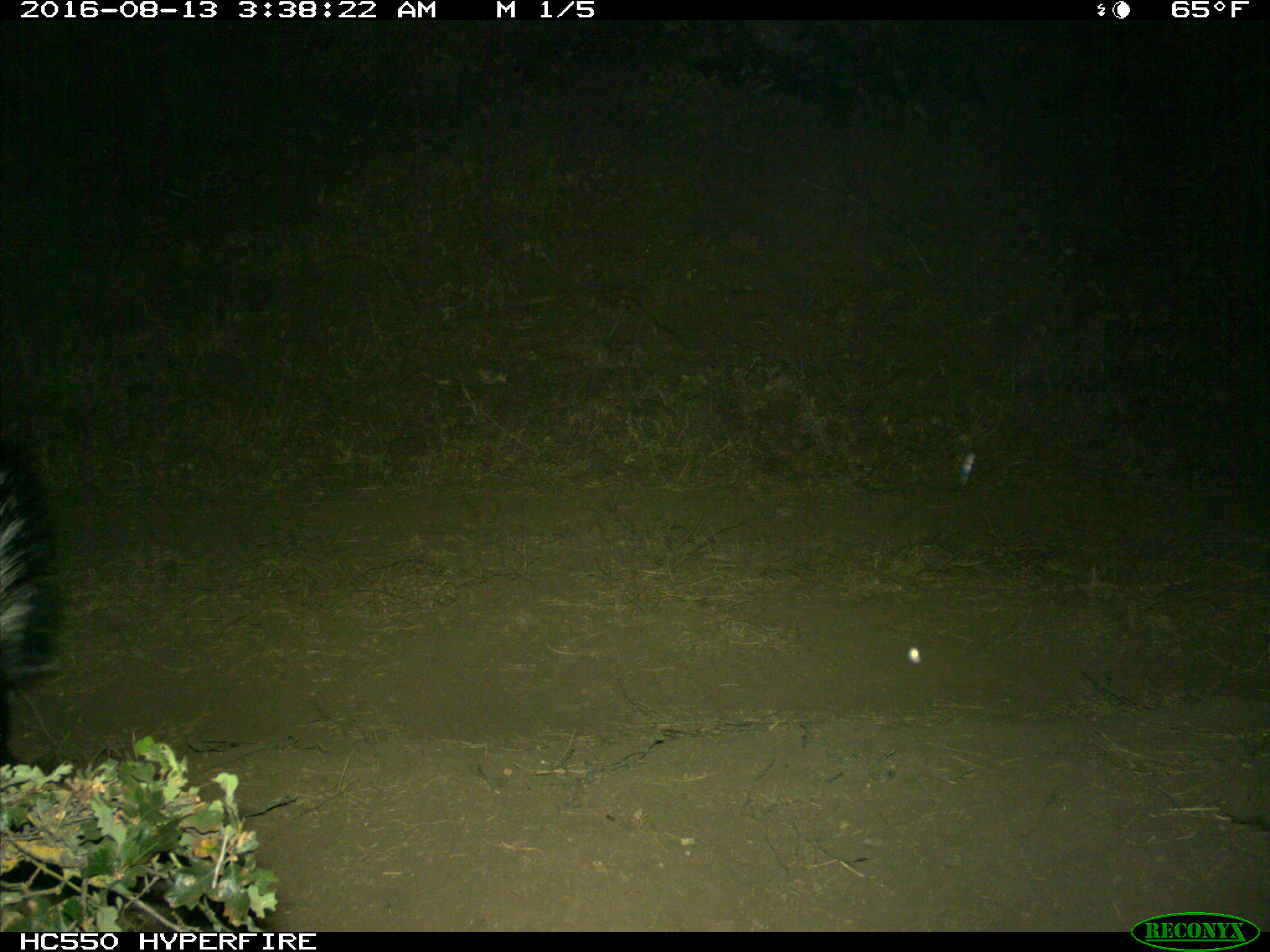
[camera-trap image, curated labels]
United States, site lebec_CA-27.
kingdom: Animalia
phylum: Chordata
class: Mammalia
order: Carnivora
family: Mephitidae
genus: Mephitis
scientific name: Mephitis mephitis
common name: striped skunk